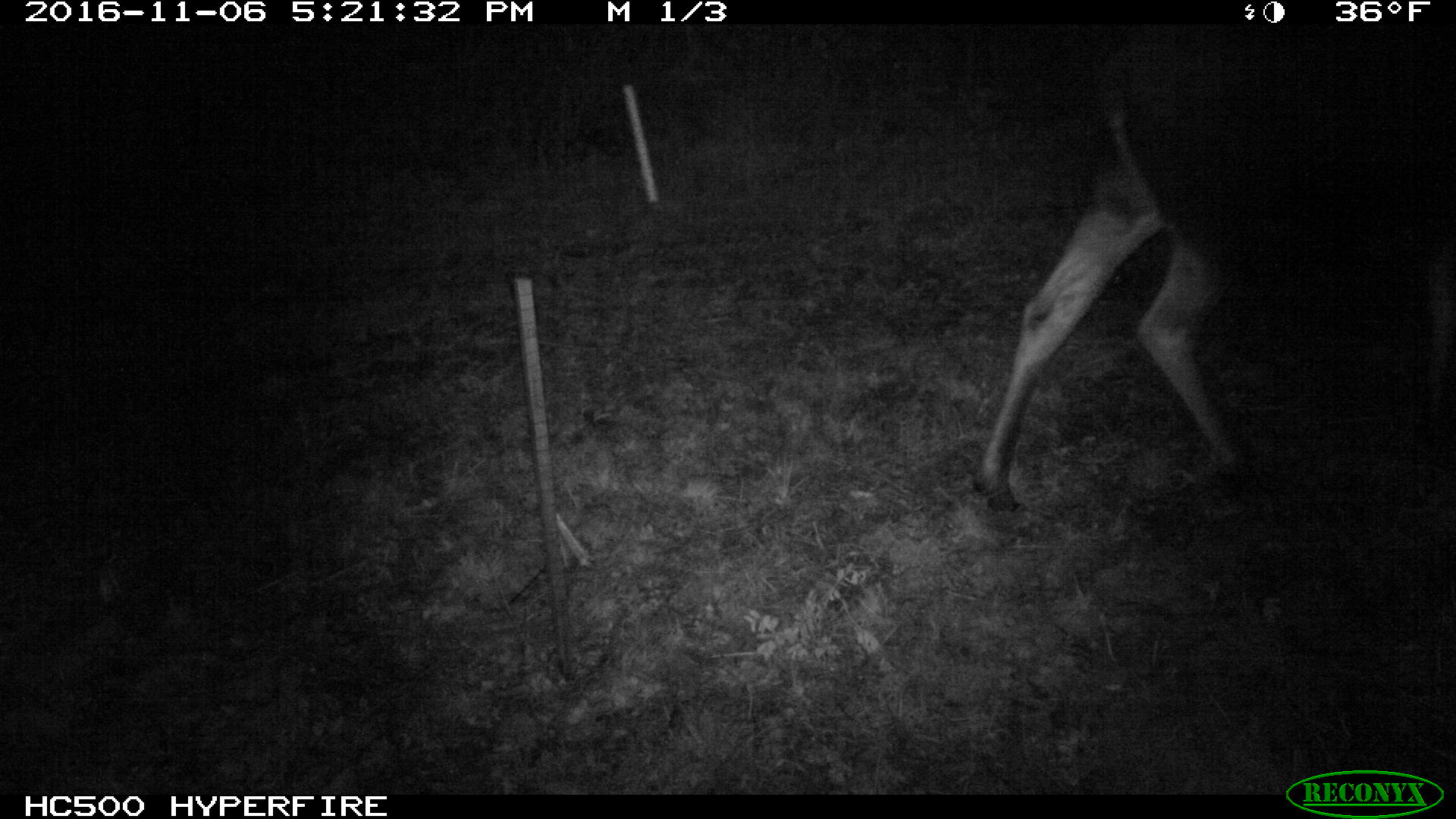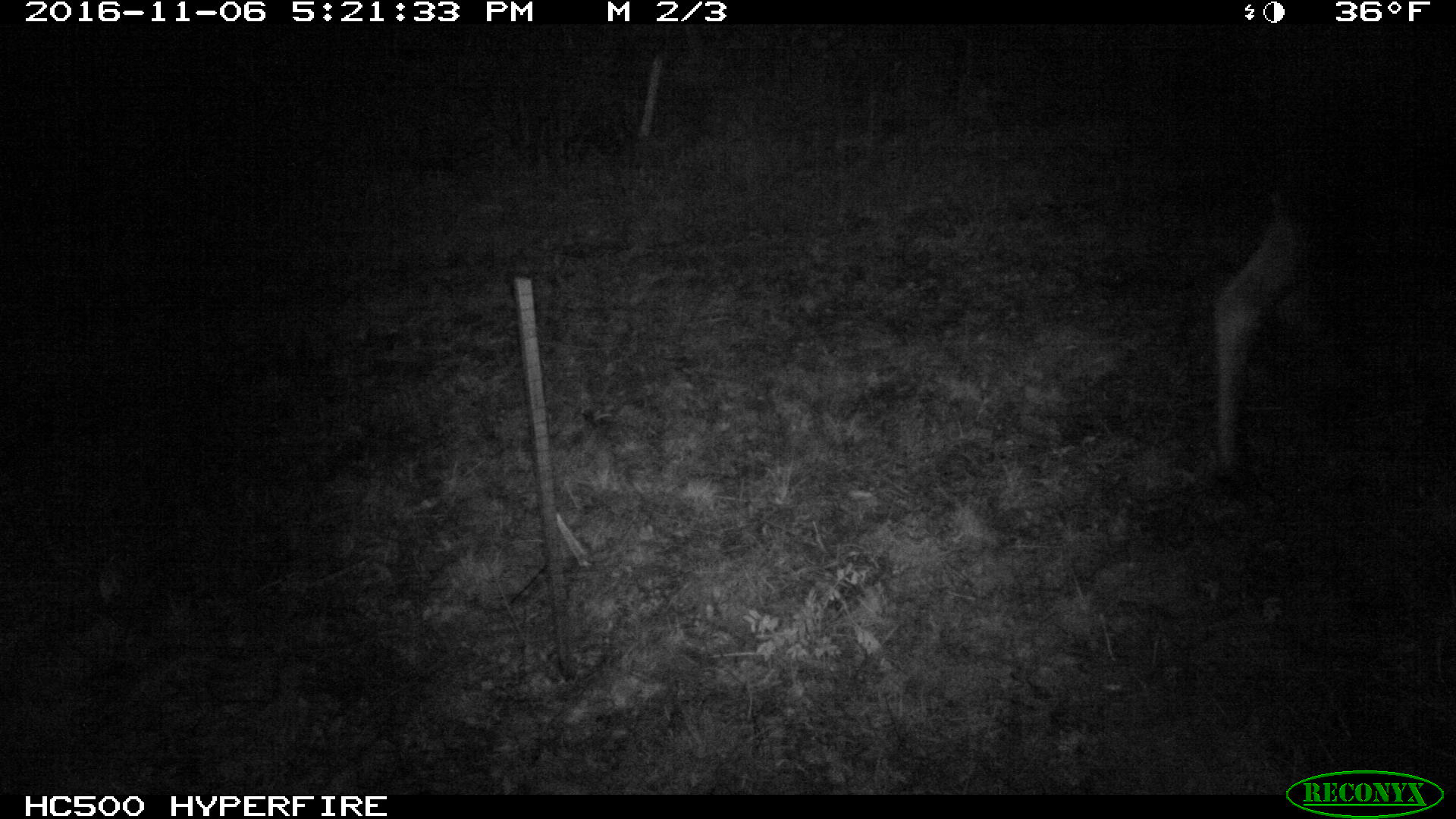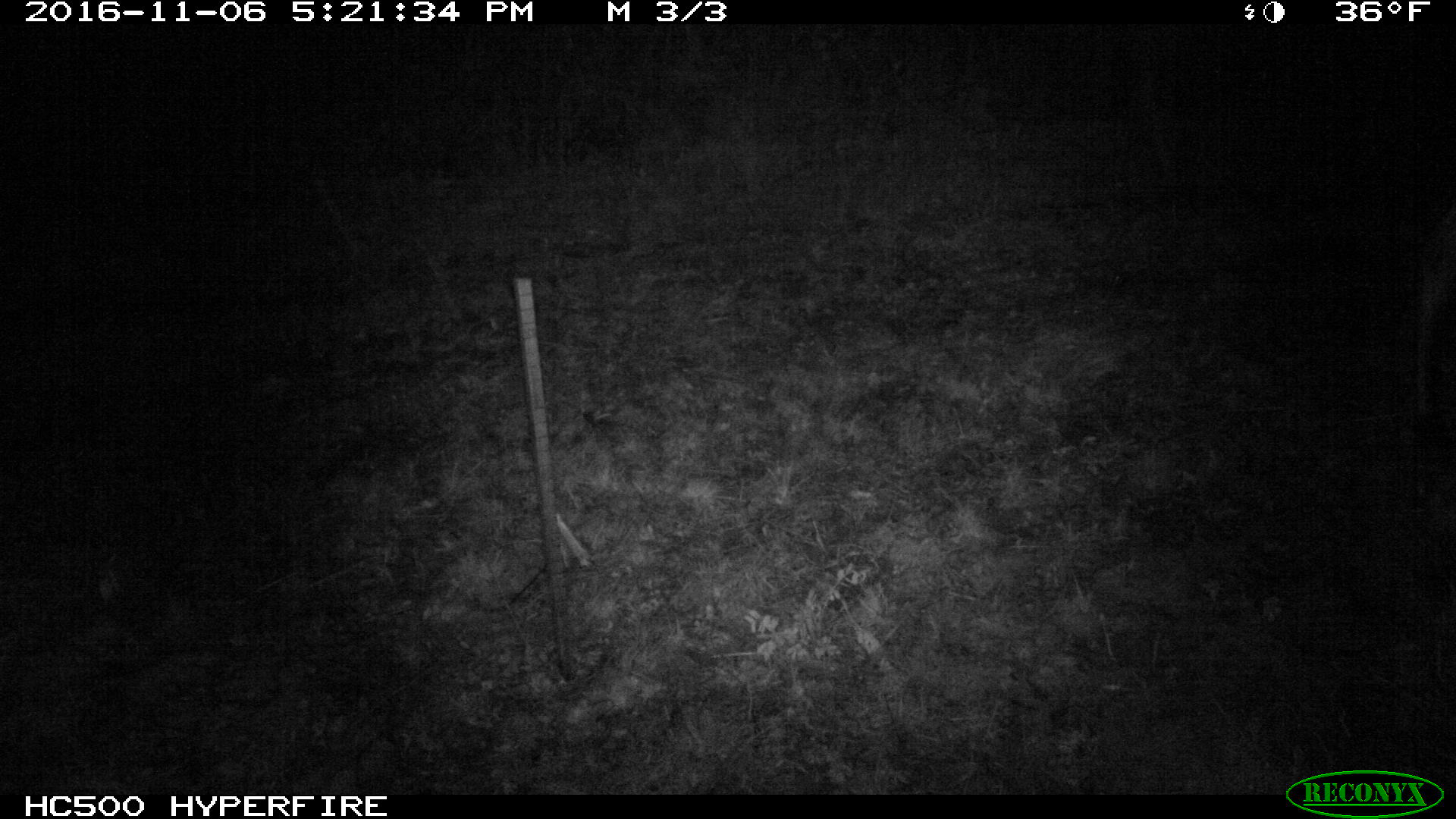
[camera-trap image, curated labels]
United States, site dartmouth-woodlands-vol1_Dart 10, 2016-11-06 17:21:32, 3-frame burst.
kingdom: Animalia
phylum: Chordata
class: Mammalia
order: Artiodactyla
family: Cervidae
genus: Alces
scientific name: Alces alces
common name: moose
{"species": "moose (Alces alces)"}